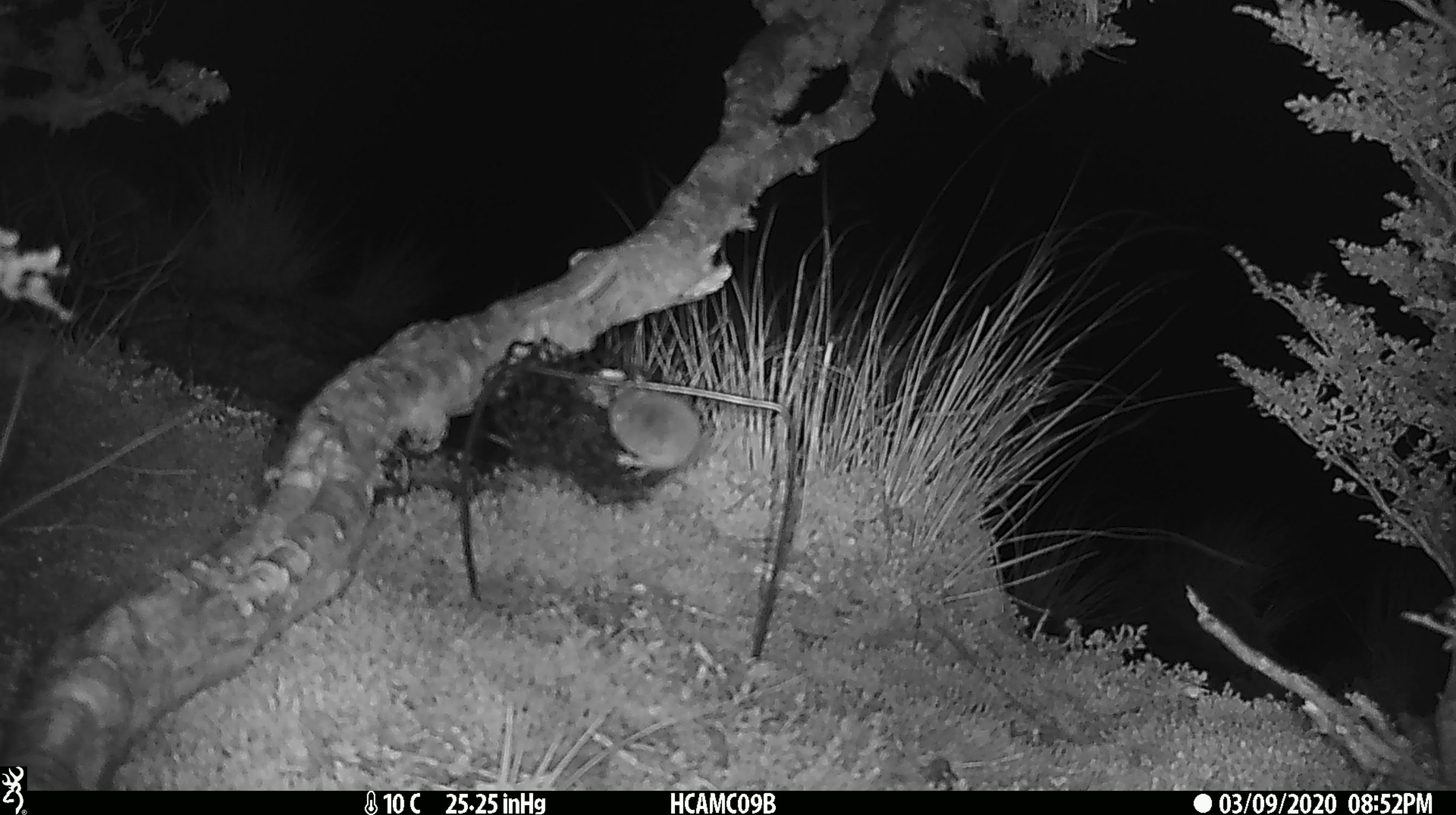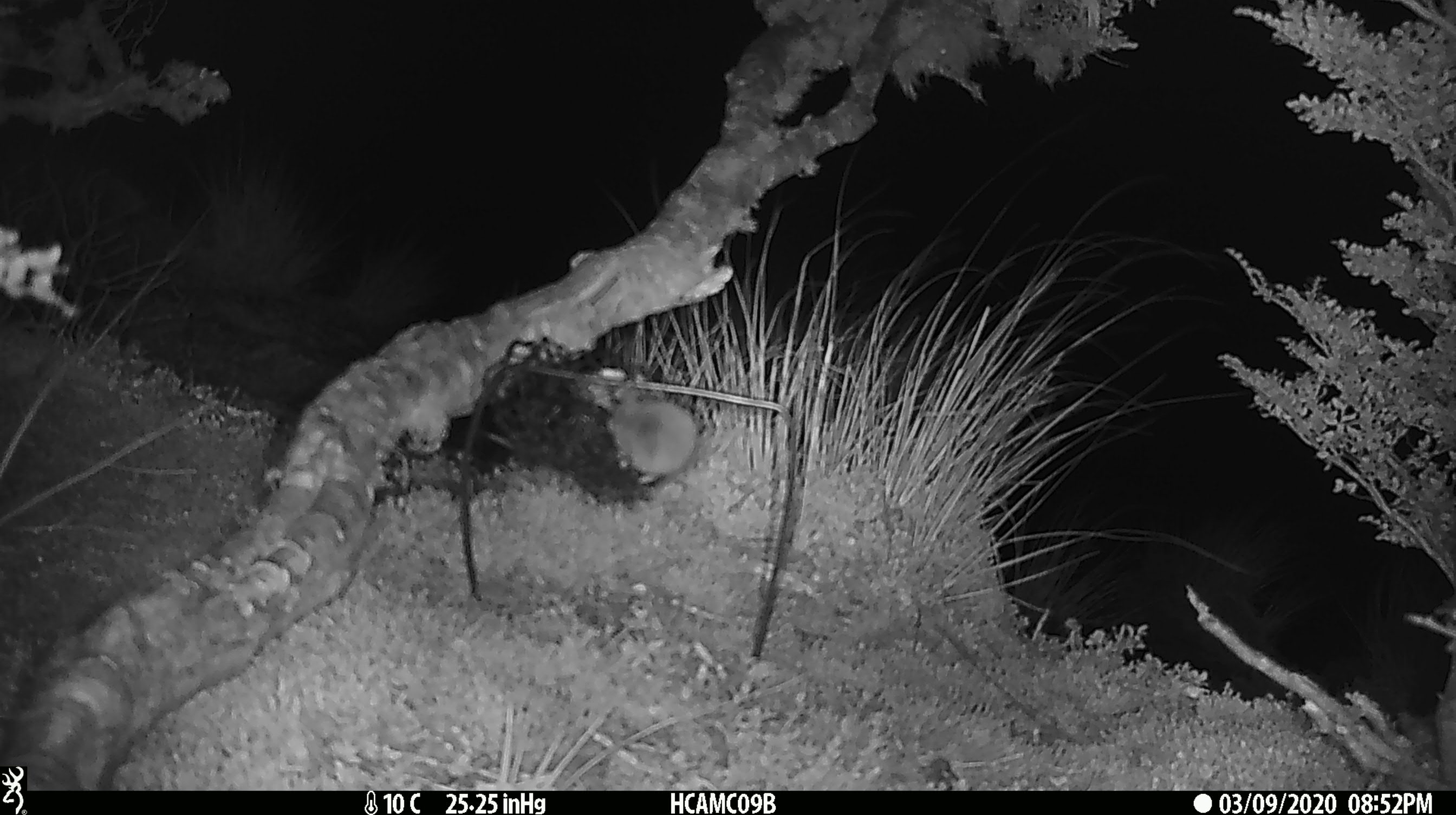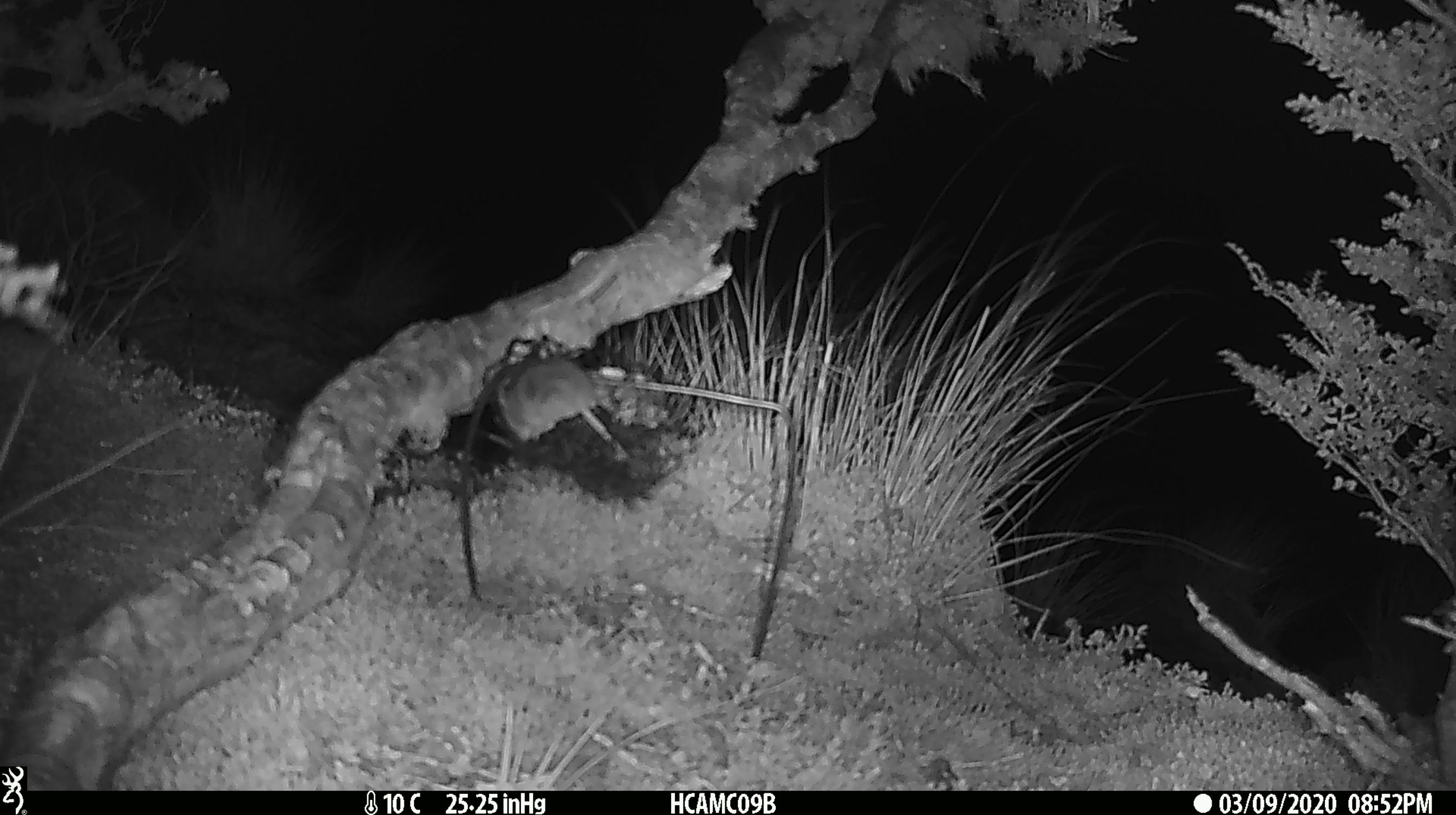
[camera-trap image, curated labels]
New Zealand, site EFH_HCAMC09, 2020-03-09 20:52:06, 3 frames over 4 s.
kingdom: Animalia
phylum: Chordata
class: Mammalia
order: Rodentia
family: Muridae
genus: Mus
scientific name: Mus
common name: mouse